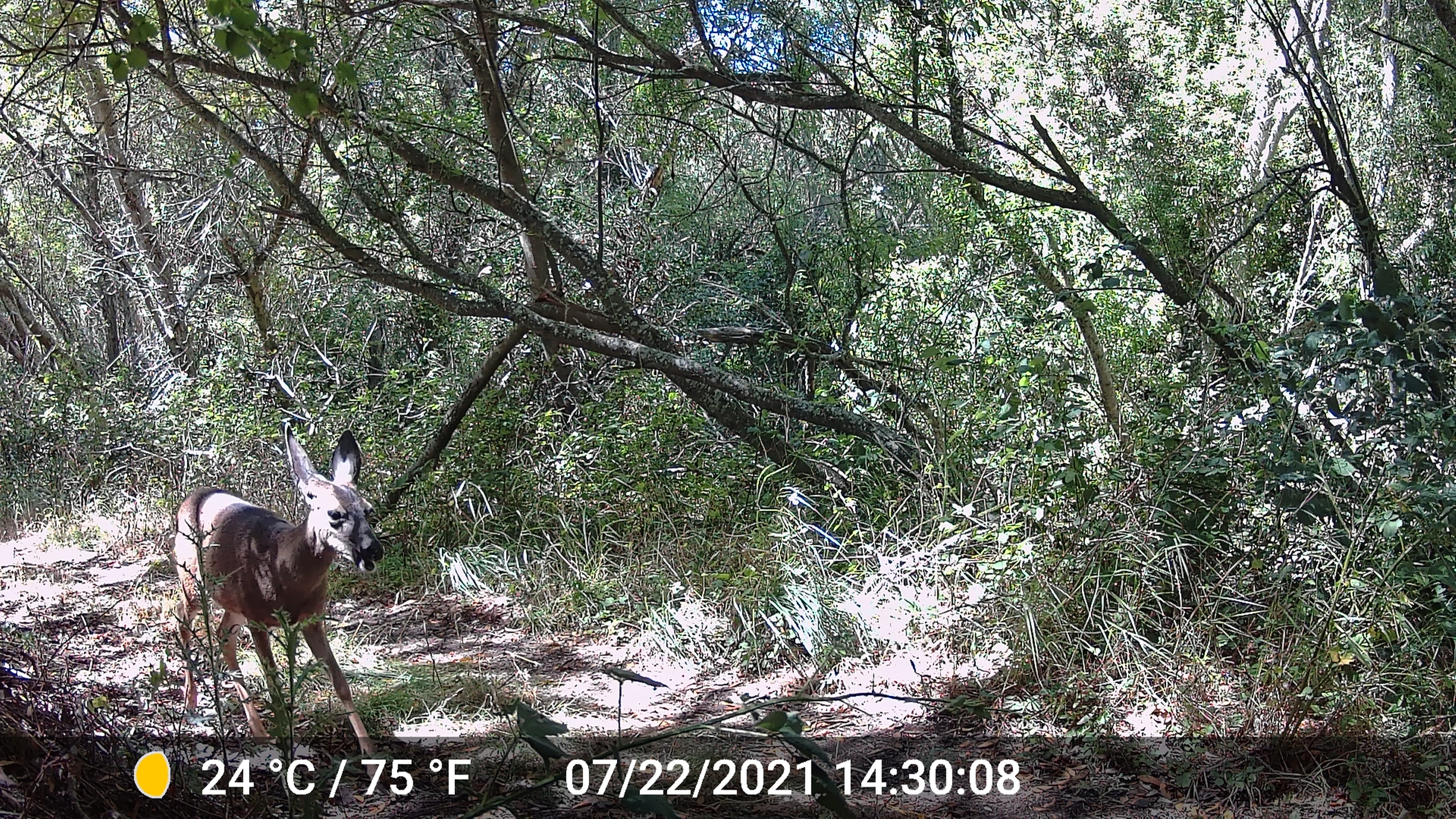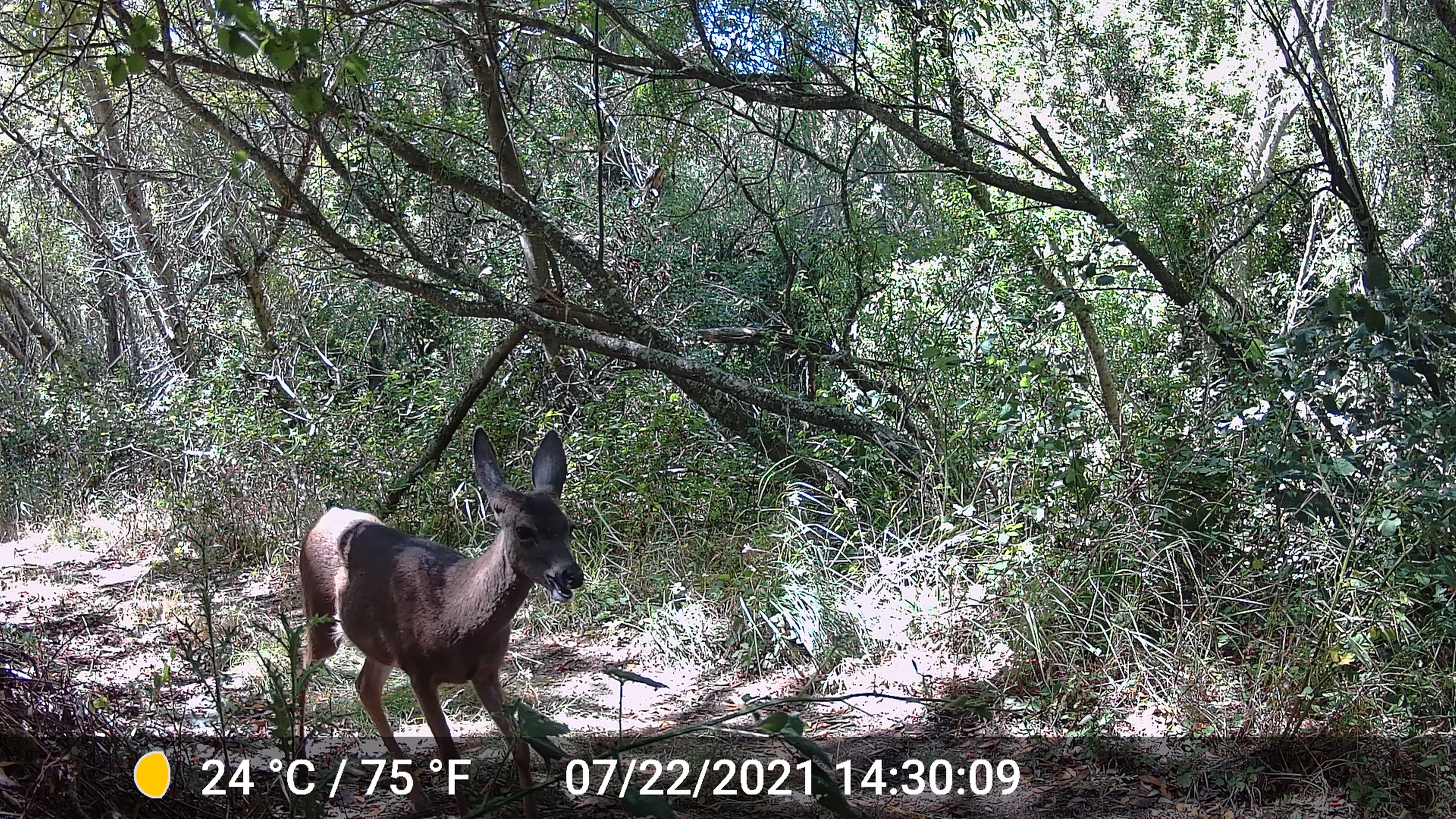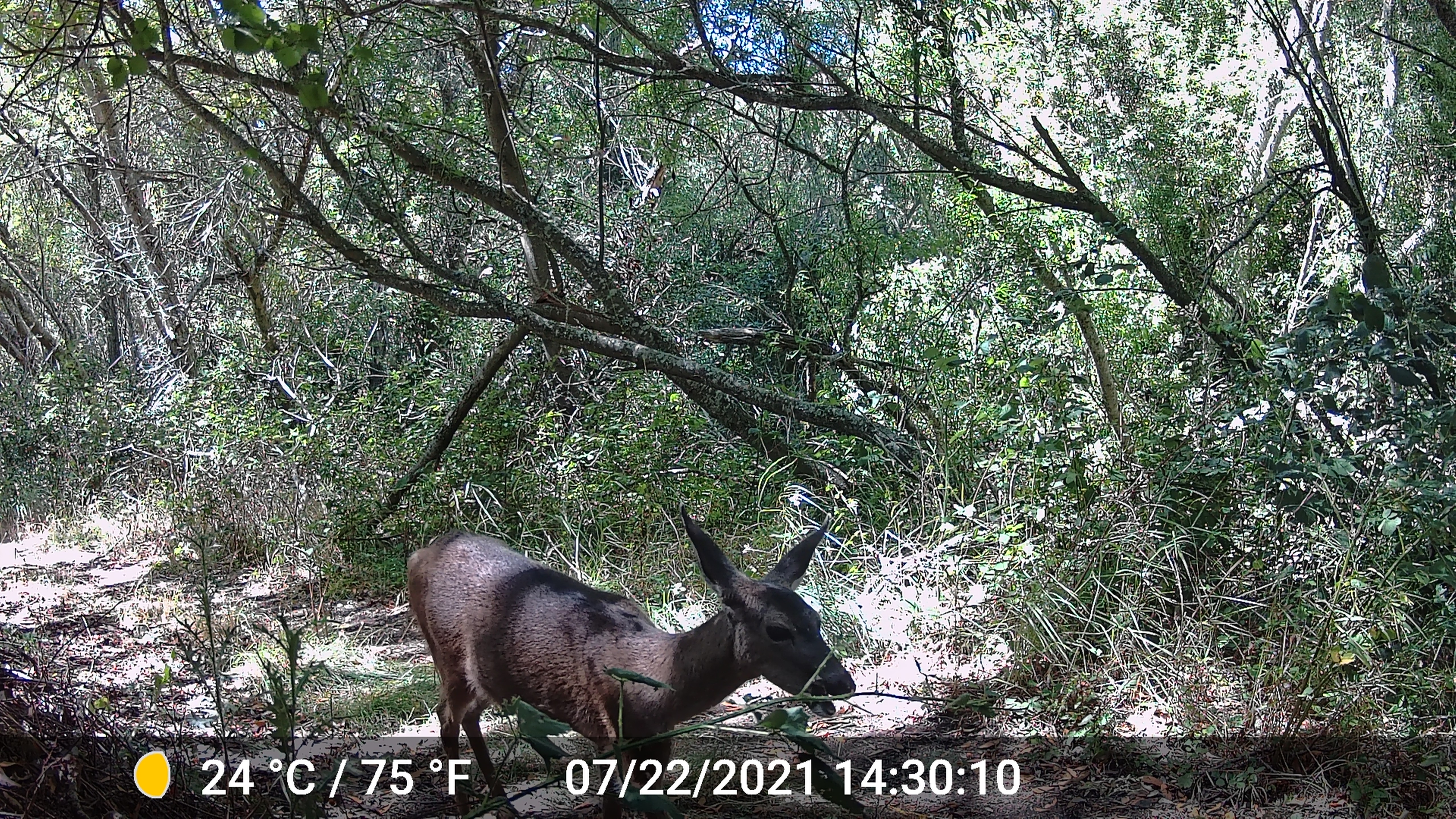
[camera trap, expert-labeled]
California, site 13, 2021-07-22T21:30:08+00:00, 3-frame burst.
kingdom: Animalia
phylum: Chordata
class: Mammalia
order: Artiodactyla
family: Cervidae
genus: Odocoileus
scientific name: Odocoileus hemionus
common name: mule deer